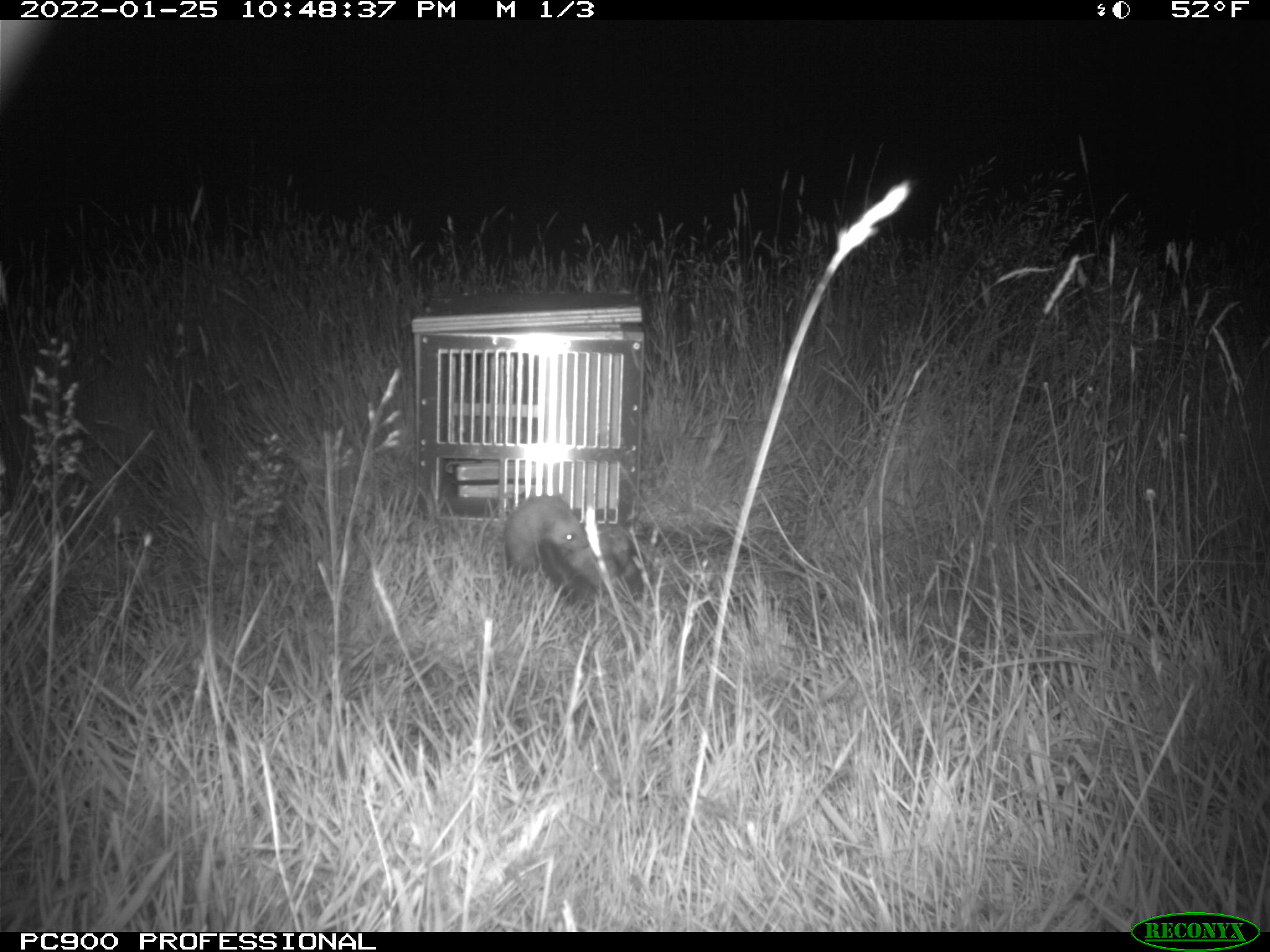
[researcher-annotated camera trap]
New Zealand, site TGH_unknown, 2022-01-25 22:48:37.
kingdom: Animalia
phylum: Chordata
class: Mammalia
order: Carnivora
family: Mustelidae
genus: Mustela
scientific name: Mustela furo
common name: ferret